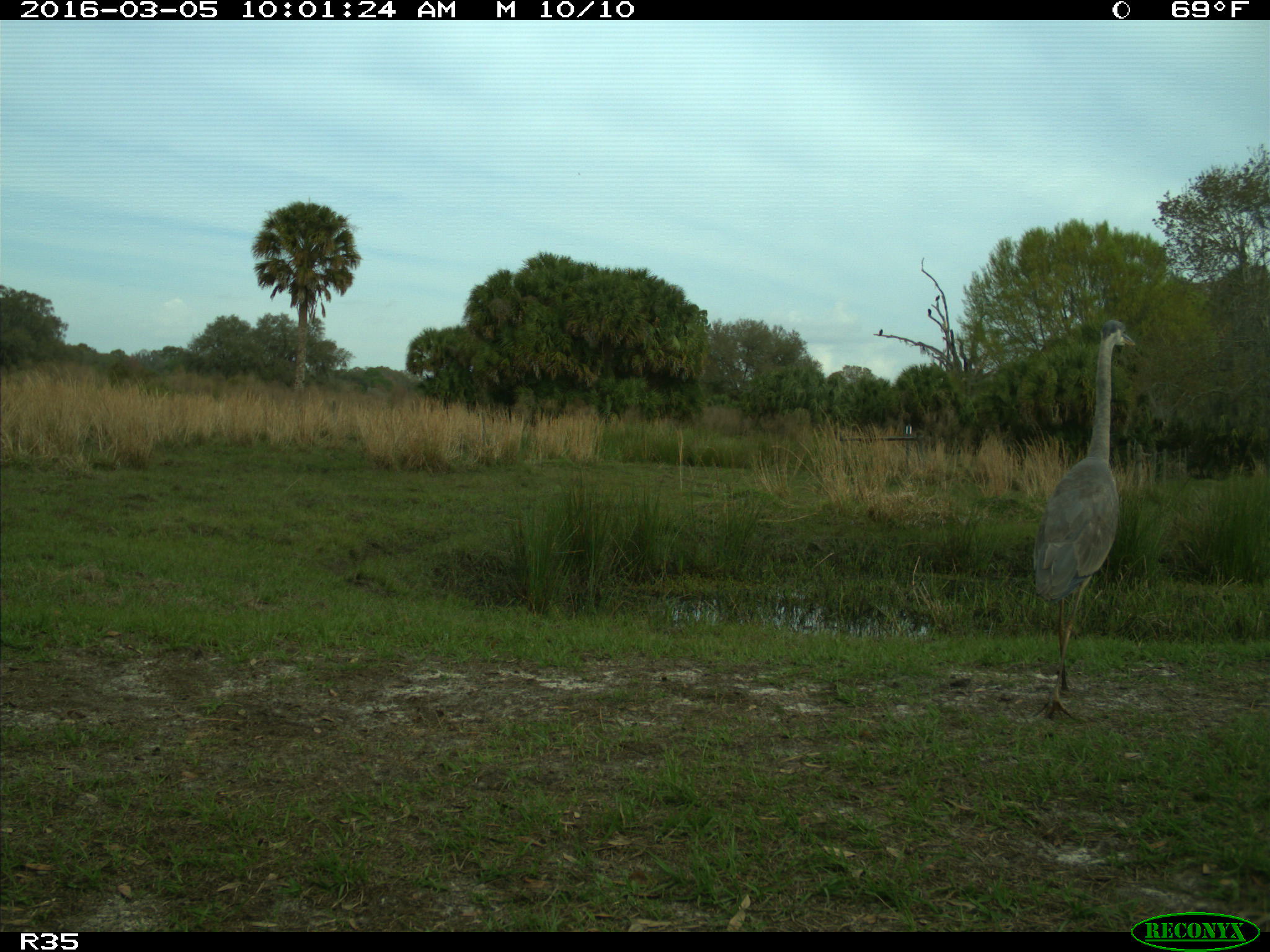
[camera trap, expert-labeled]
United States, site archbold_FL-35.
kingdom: Animalia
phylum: Chordata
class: Aves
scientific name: Aves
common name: birds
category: unidentified bird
Unidentified bird (birds) (Aves).